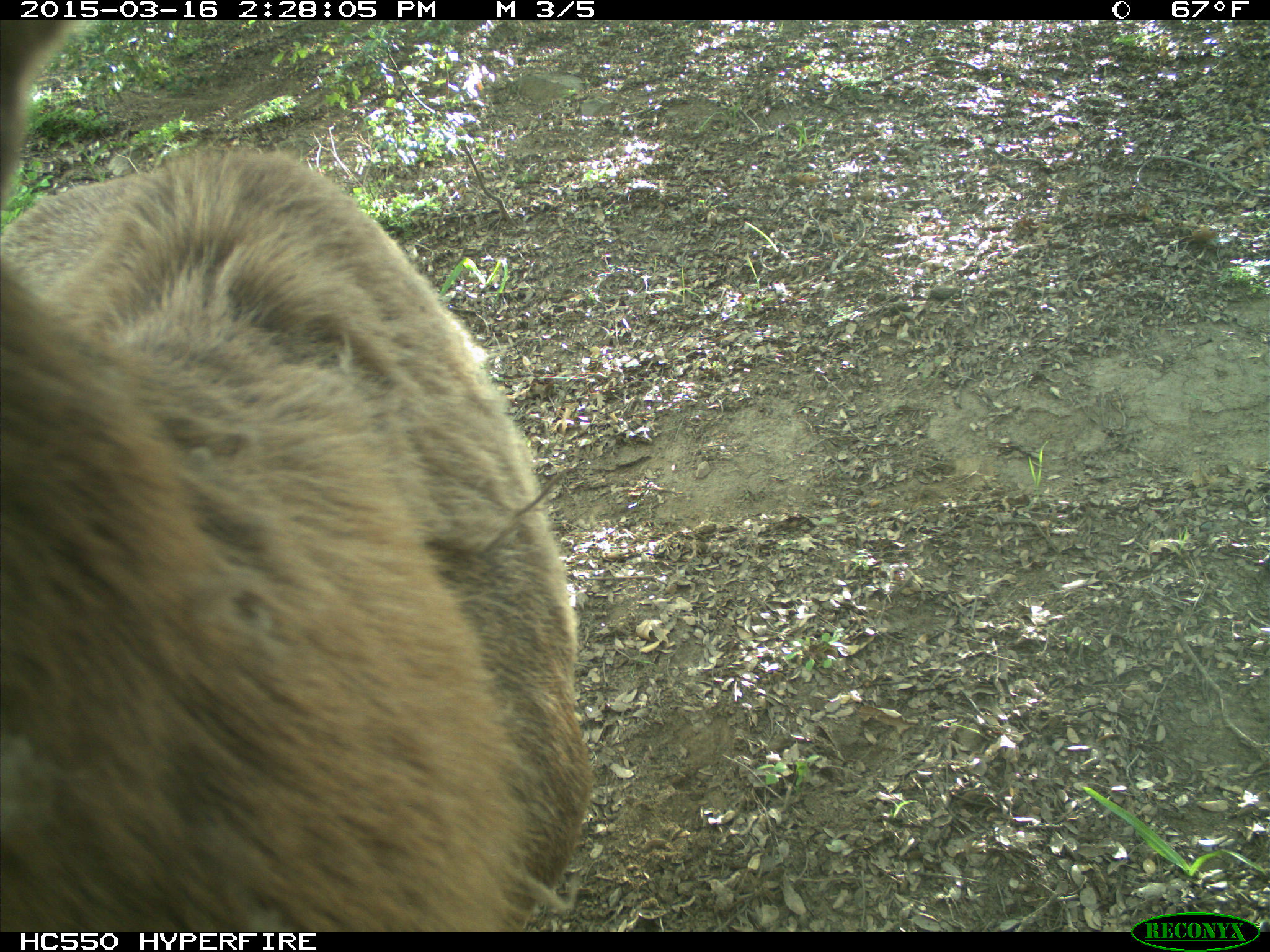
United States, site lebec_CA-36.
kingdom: Animalia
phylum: Chordata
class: Mammalia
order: Artiodactyla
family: Cervidae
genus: Cervus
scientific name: Cervus canadensis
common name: elk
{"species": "Cervus canadensis (elk)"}